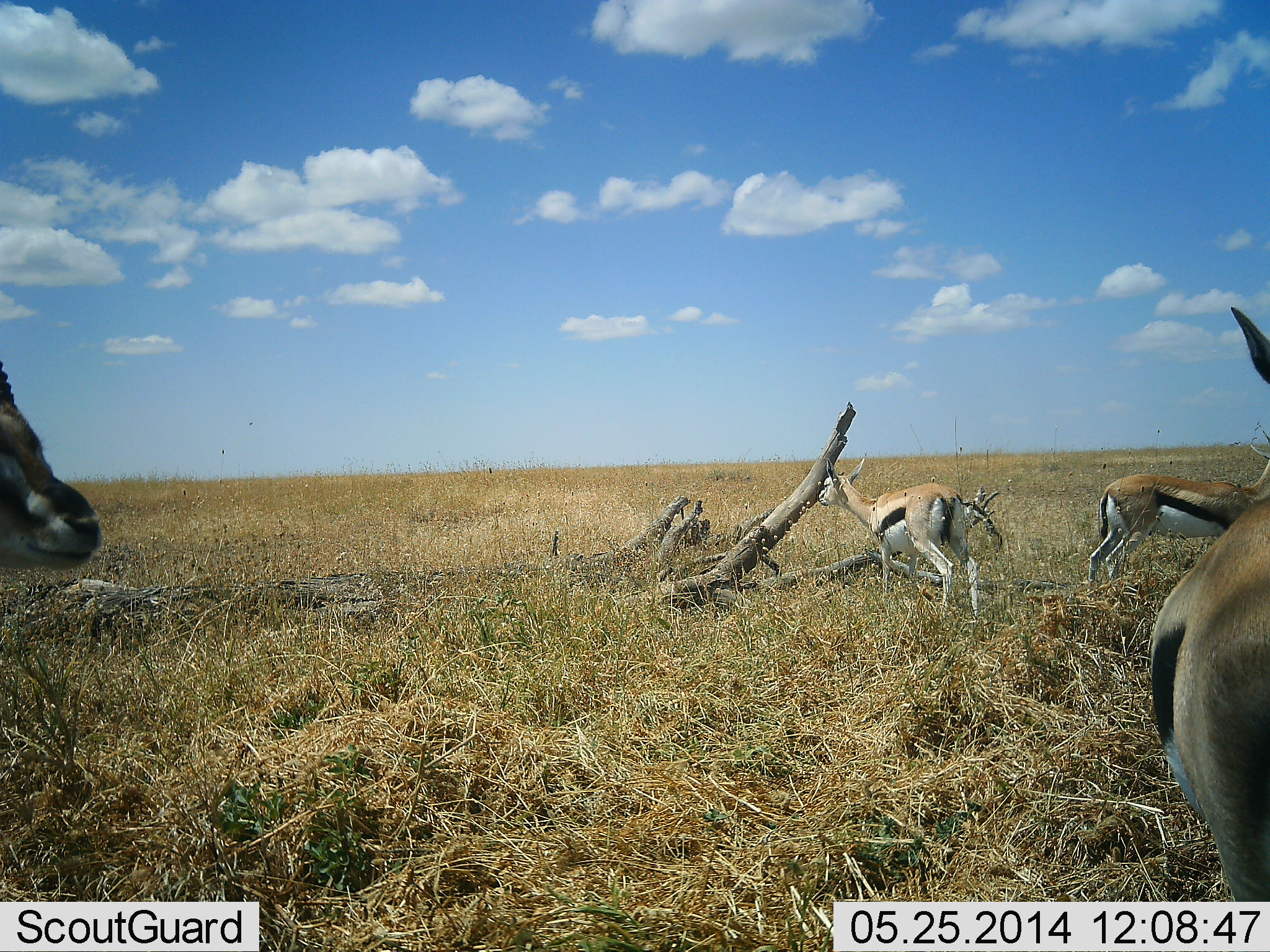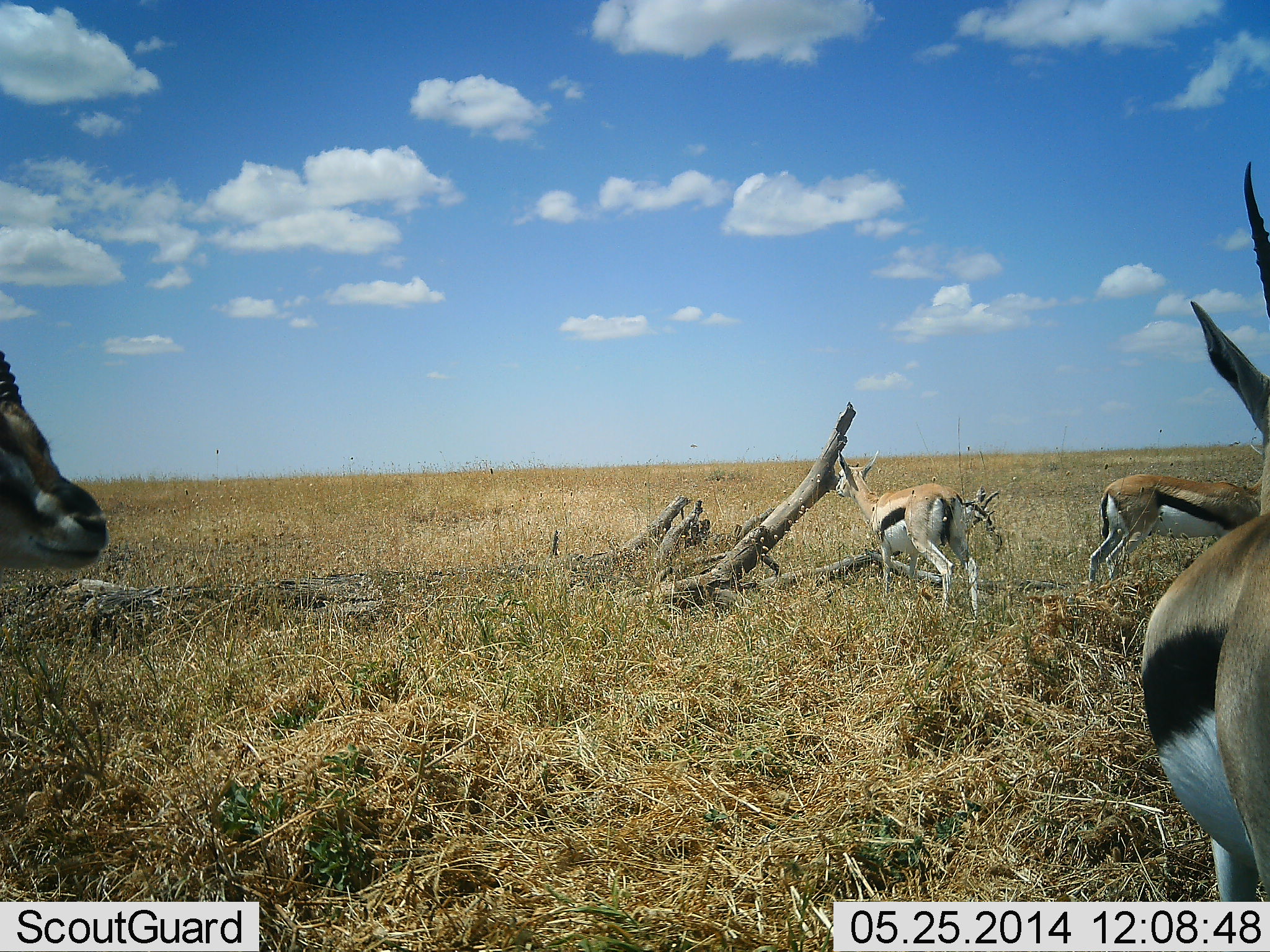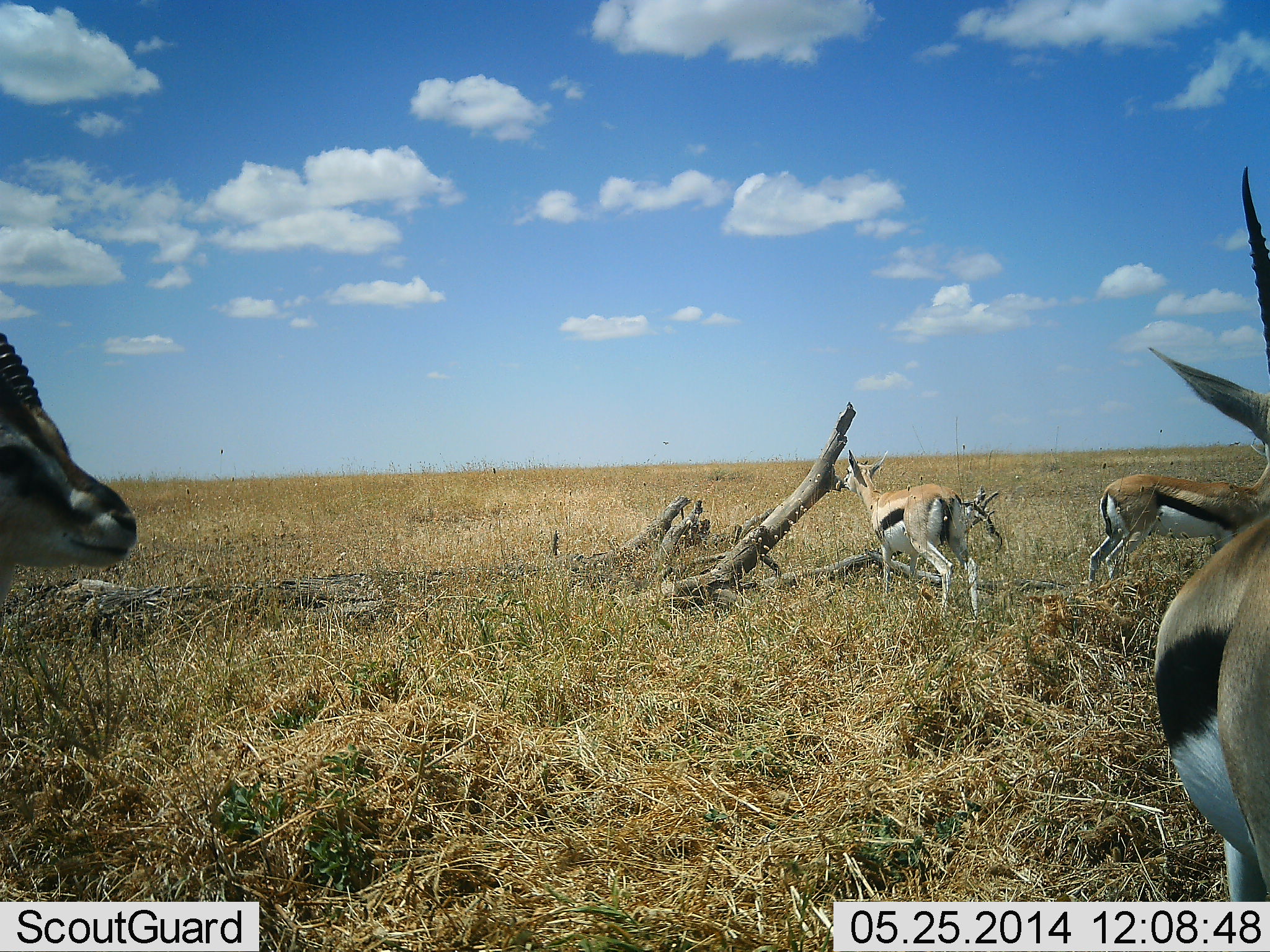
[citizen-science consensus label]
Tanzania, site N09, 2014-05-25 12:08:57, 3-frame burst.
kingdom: Animalia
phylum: Chordata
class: Mammalia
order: Artiodactyla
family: Bovidae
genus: Eudorcas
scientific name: Eudorcas thomsonii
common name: thomson's gazelle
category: gazellethomsons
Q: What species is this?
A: Gazellethomsons (thomson's gazelle) (Eudorcas thomsonii).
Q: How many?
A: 4.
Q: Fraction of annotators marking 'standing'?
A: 70%.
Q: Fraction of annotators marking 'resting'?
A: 10%.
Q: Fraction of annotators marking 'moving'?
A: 10%.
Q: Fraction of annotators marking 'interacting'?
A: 0%.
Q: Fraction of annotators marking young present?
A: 0%.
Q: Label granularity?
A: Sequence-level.